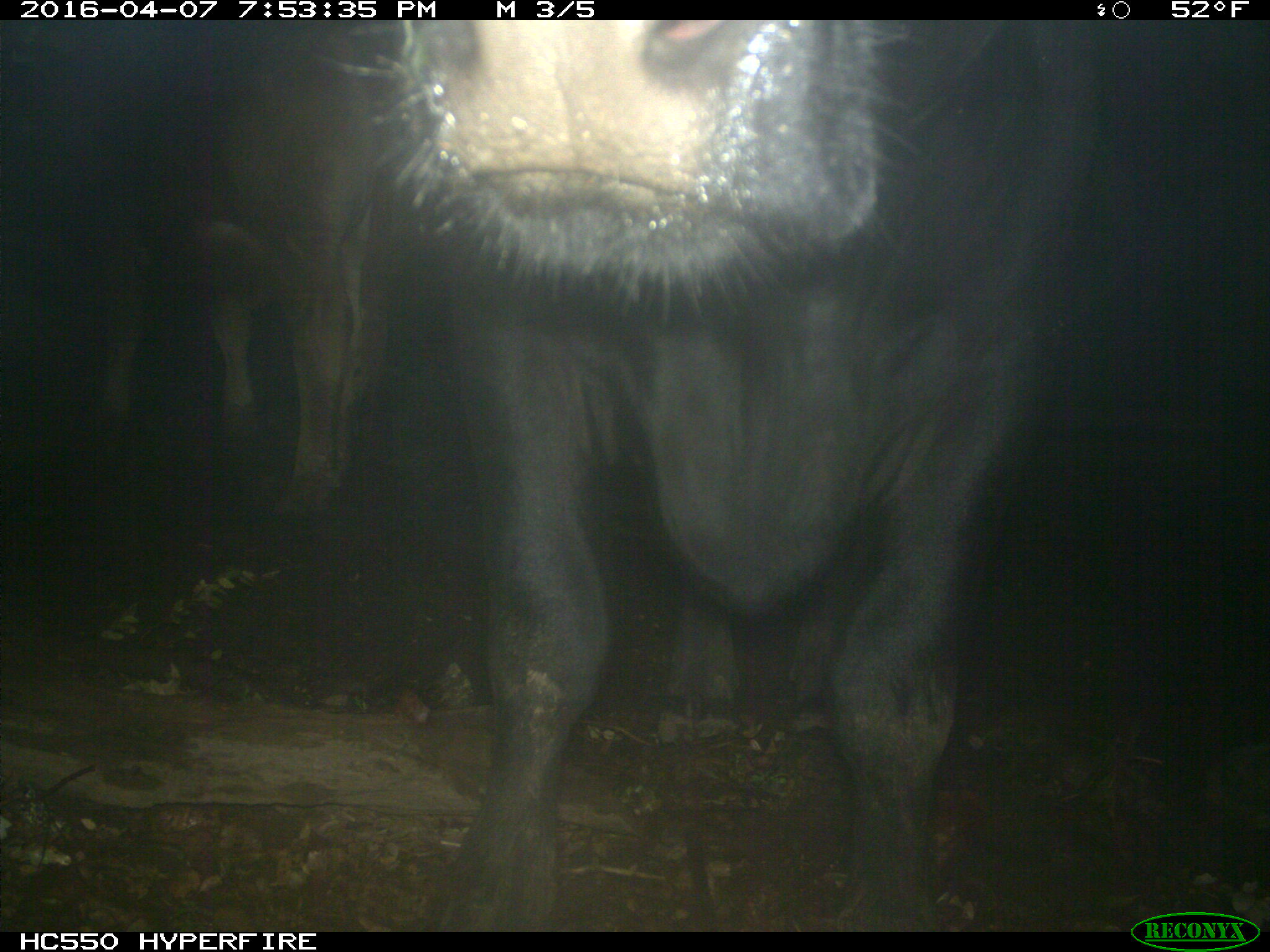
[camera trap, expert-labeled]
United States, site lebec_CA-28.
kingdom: Animalia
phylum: Chordata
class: Mammalia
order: Artiodactyla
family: Bovidae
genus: Bos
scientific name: Bos taurus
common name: domestic cow